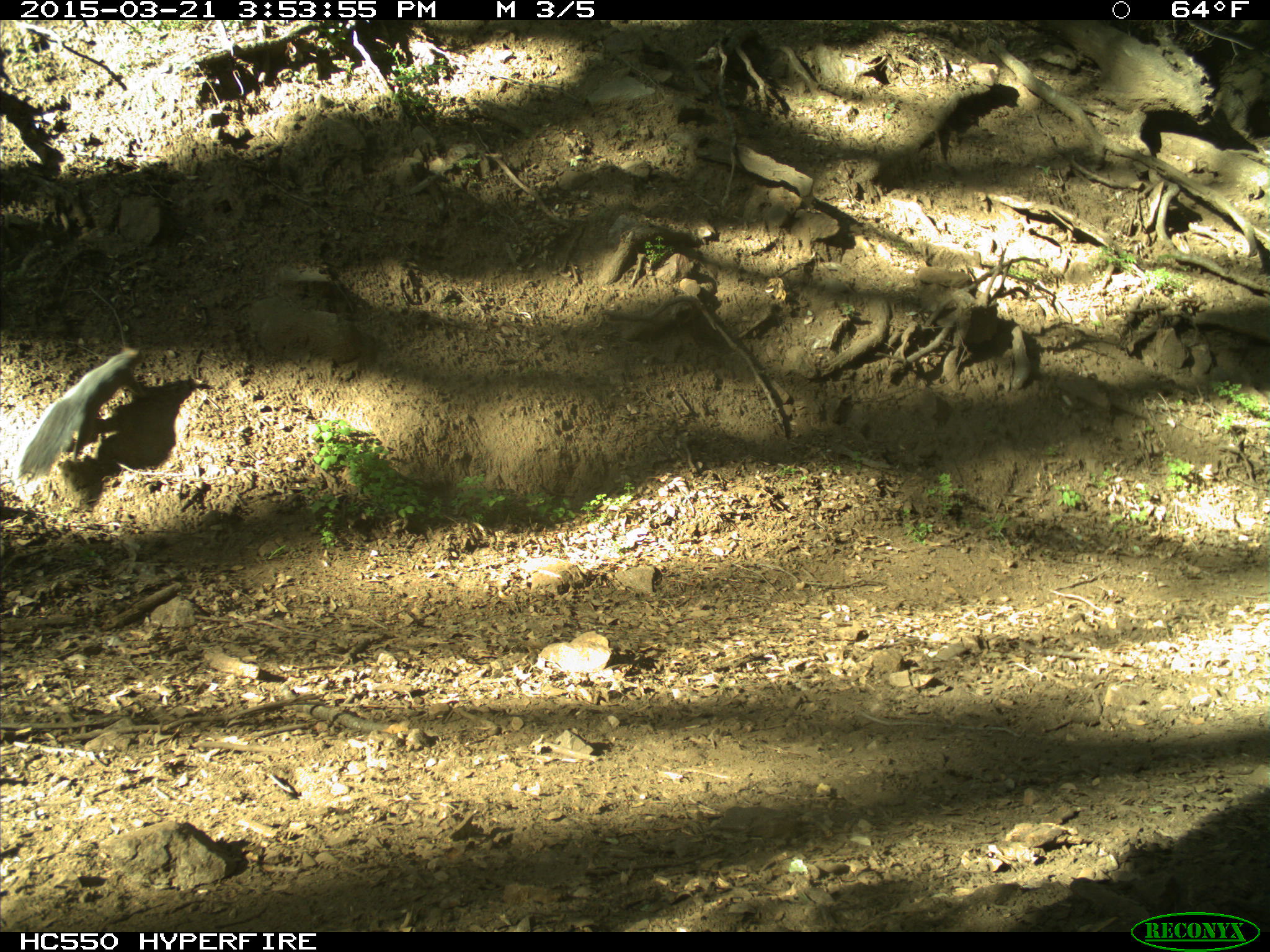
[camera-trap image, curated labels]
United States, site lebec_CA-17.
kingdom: Animalia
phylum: Chordata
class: Mammalia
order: Rodentia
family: Sciuridae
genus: Sciurus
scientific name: Sciurus carolinensis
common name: eastern gray squirrel